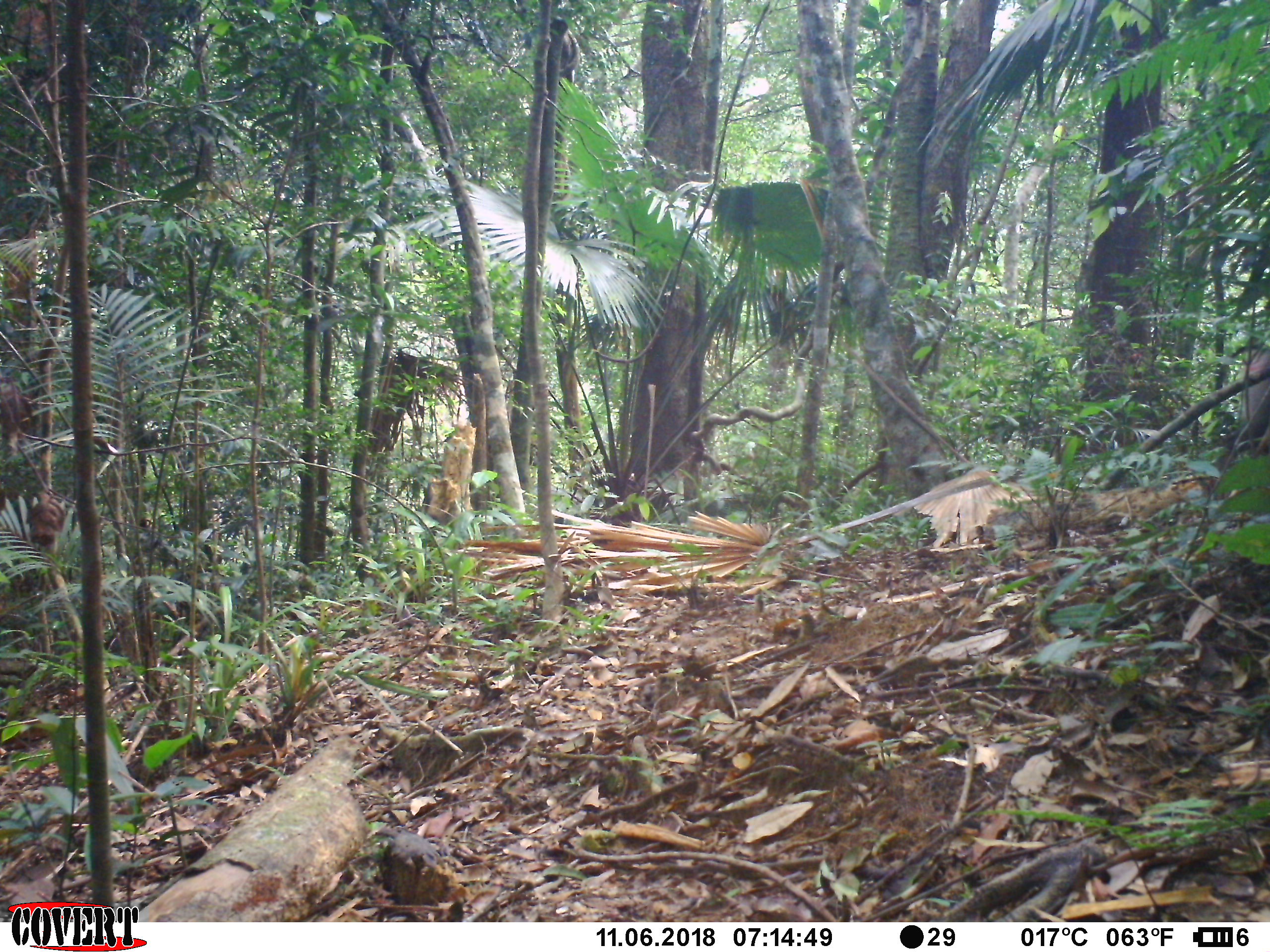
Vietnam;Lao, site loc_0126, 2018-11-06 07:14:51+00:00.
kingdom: Animalia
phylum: Chordata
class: Mammalia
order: Primates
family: Cercopithecidae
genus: Macaca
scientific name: Macaca nemestrina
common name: pig-tailed macaque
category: pig tailed macaque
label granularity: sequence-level